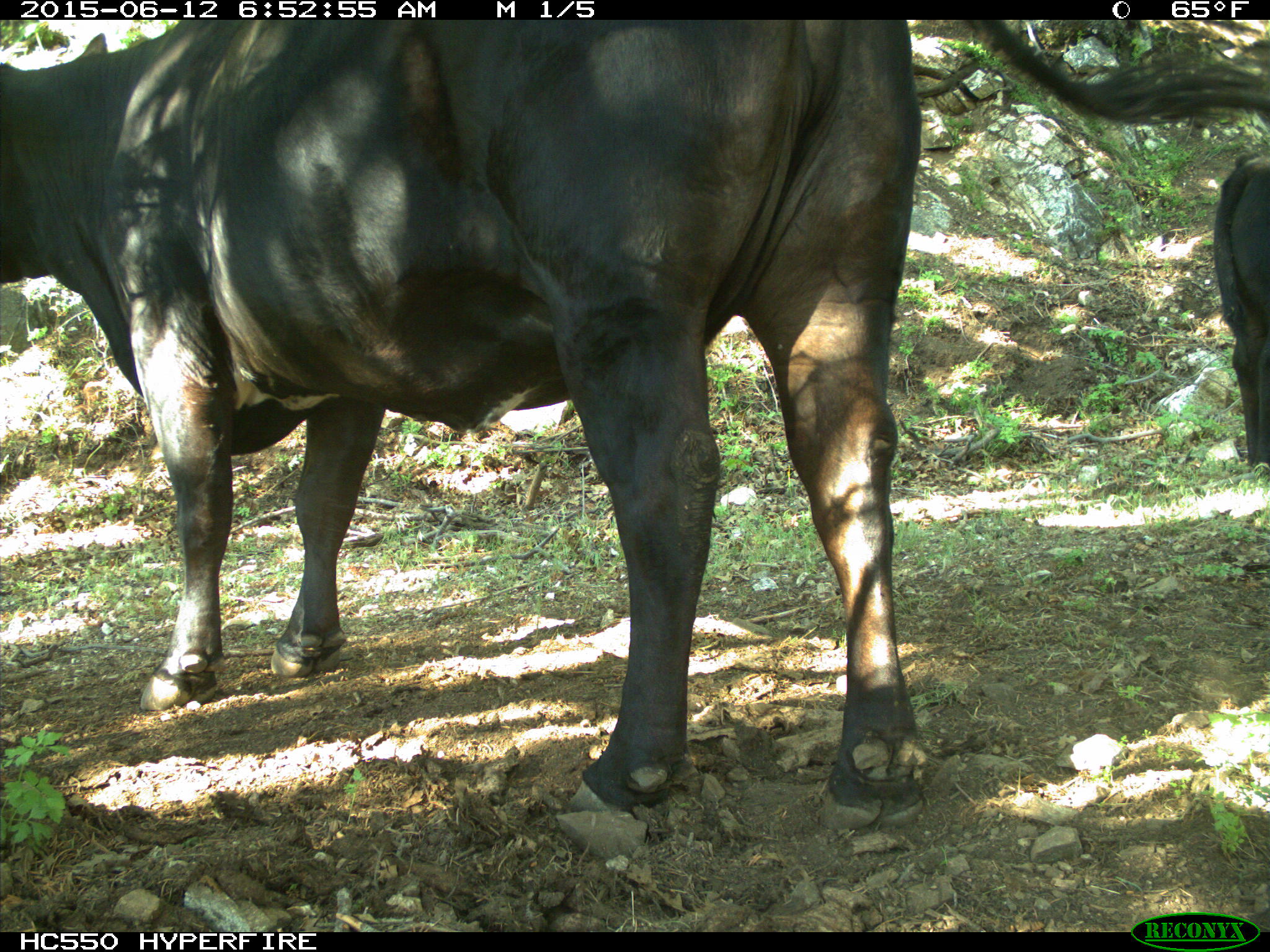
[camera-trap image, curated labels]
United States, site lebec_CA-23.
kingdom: Animalia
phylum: Chordata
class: Mammalia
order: Artiodactyla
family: Bovidae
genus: Bos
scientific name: Bos taurus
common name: domestic cow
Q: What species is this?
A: Bos taurus (domestic cow).